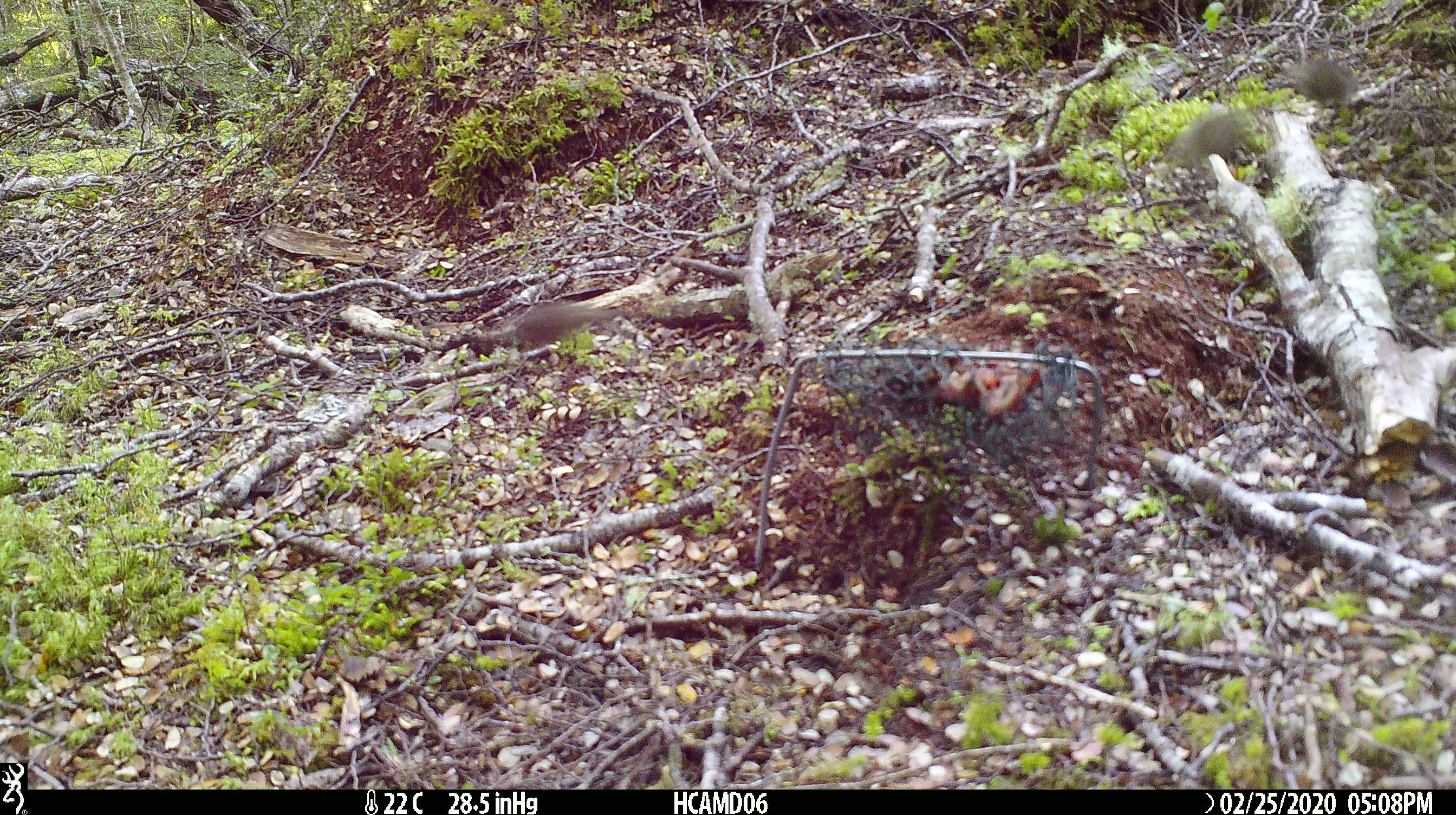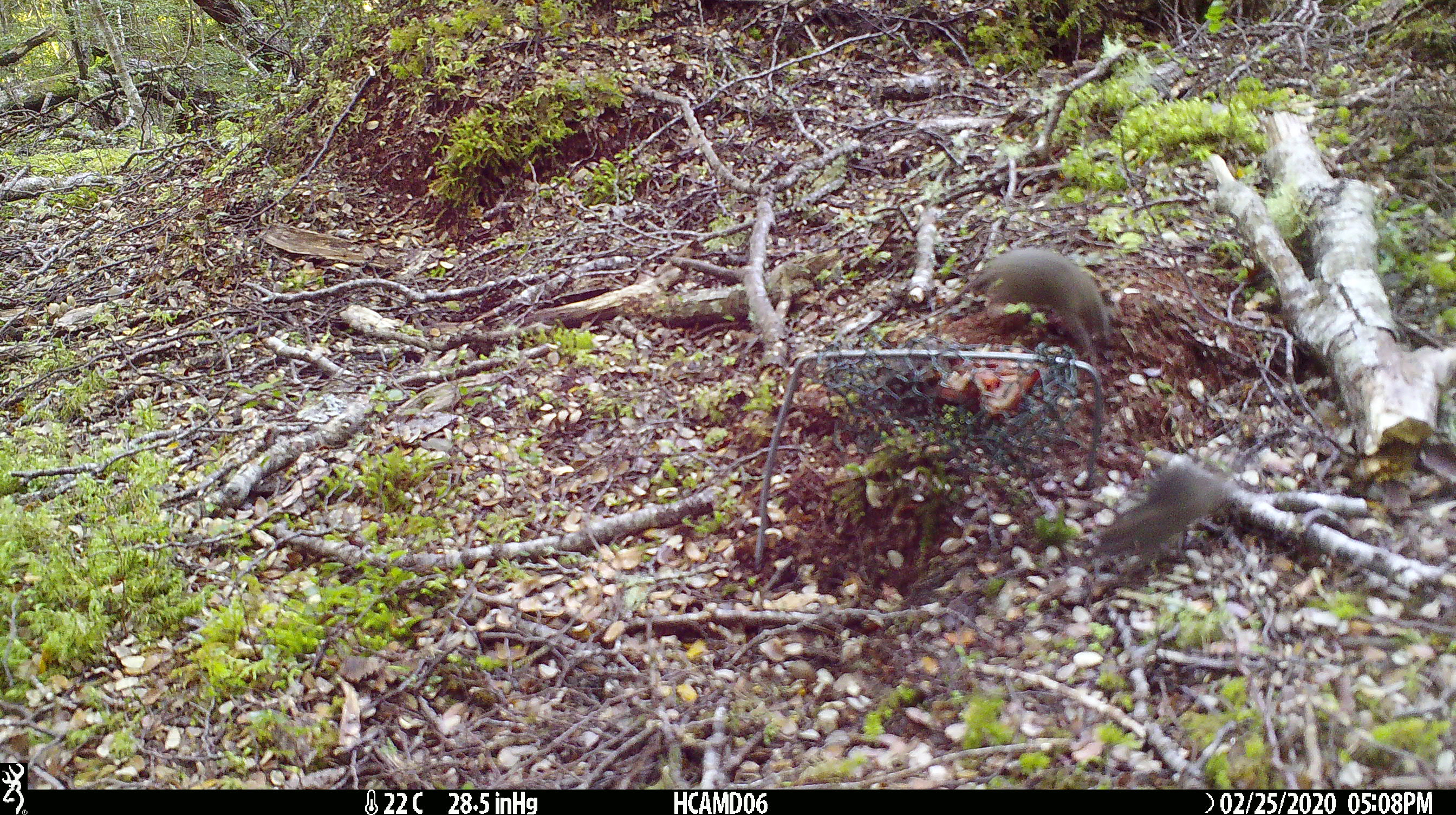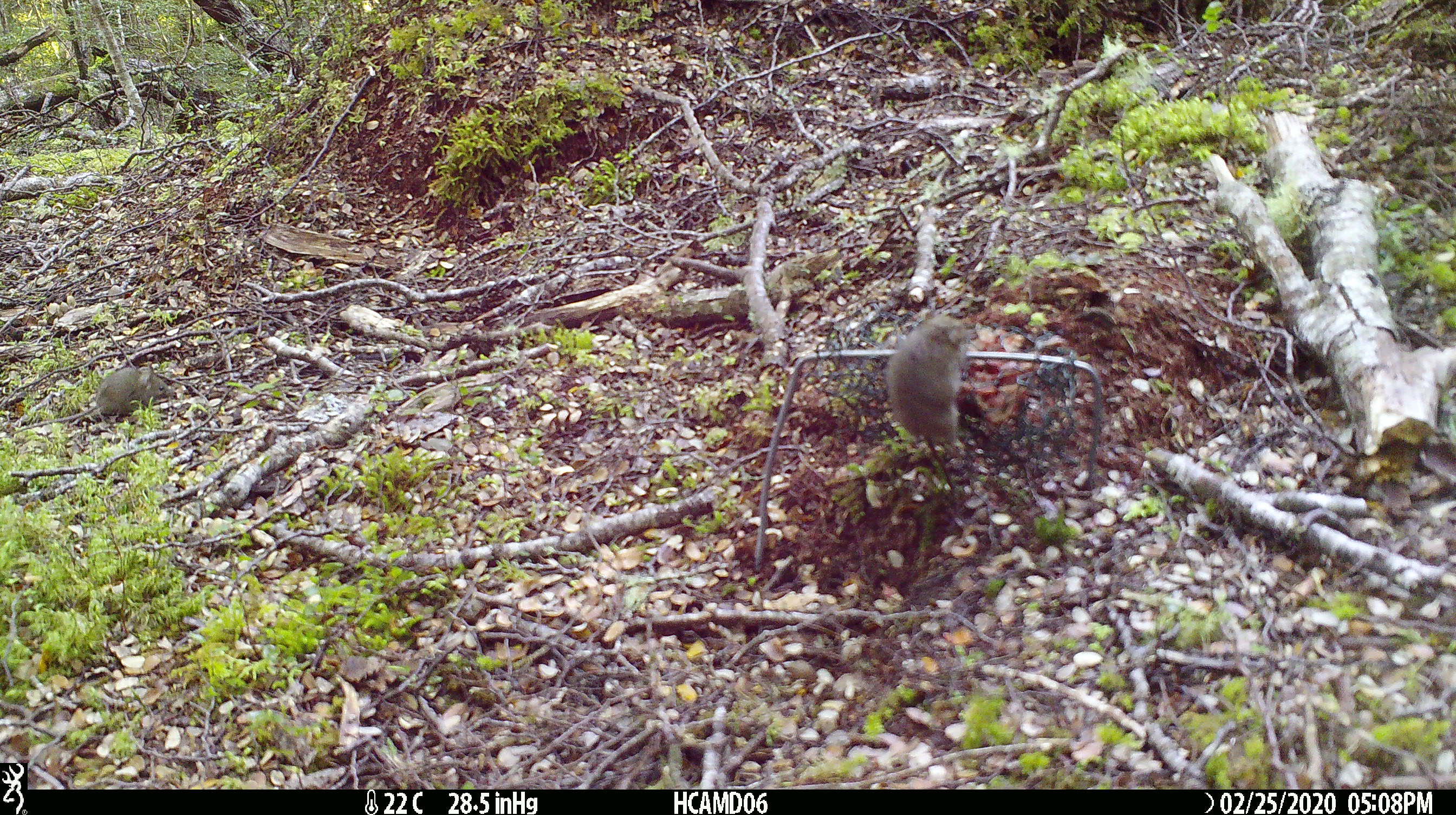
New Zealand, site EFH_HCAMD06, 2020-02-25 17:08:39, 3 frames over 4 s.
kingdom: Animalia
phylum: Chordata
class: Mammalia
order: Rodentia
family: Muridae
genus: Mus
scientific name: Mus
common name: mouse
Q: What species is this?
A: Mouse (Mus).